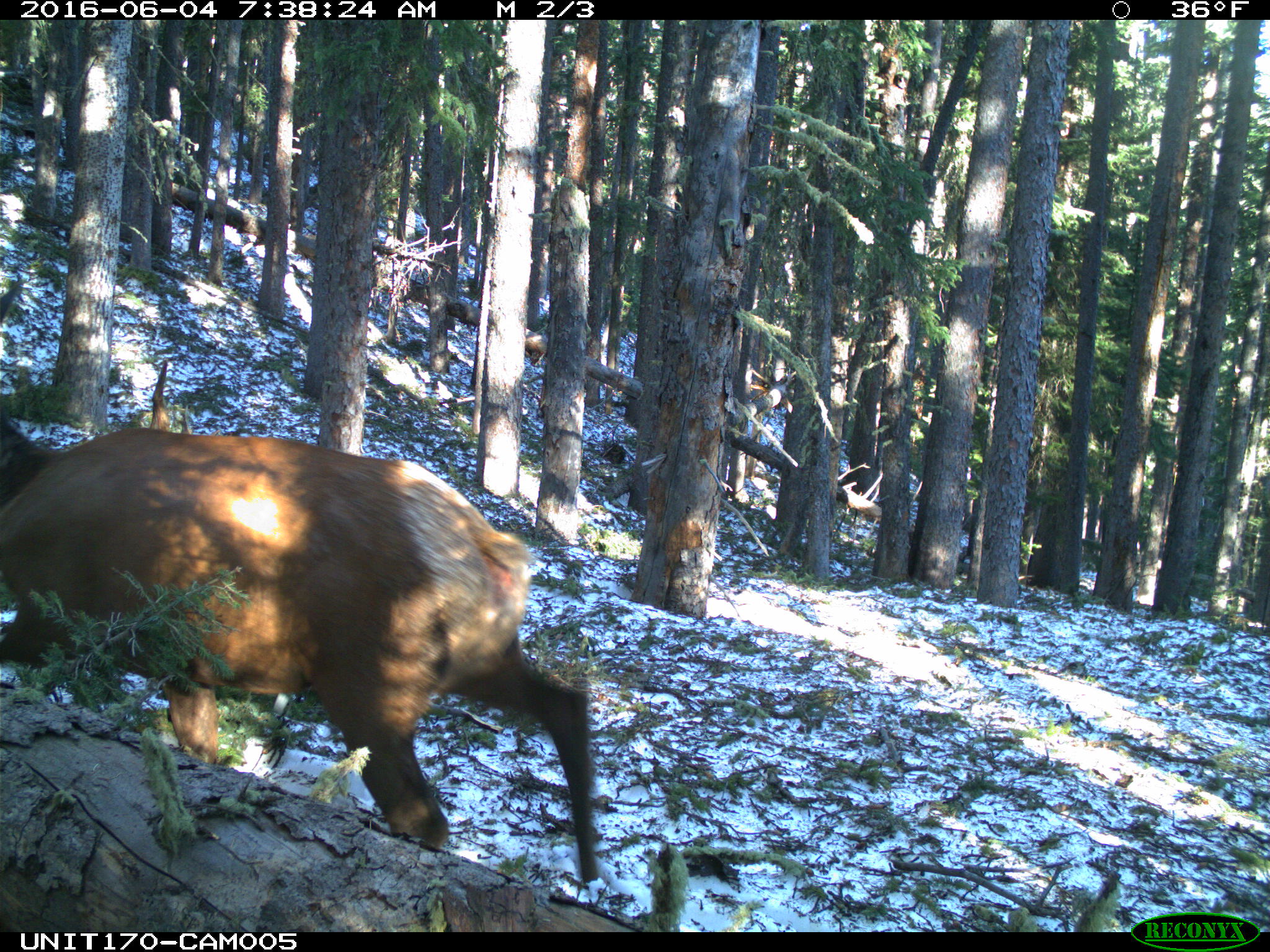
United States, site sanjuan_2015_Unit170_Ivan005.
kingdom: Animalia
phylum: Chordata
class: Mammalia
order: Artiodactyla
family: Cervidae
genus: Cervus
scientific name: Cervus elaphus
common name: red deer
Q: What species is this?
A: Cervus elaphus (red deer).